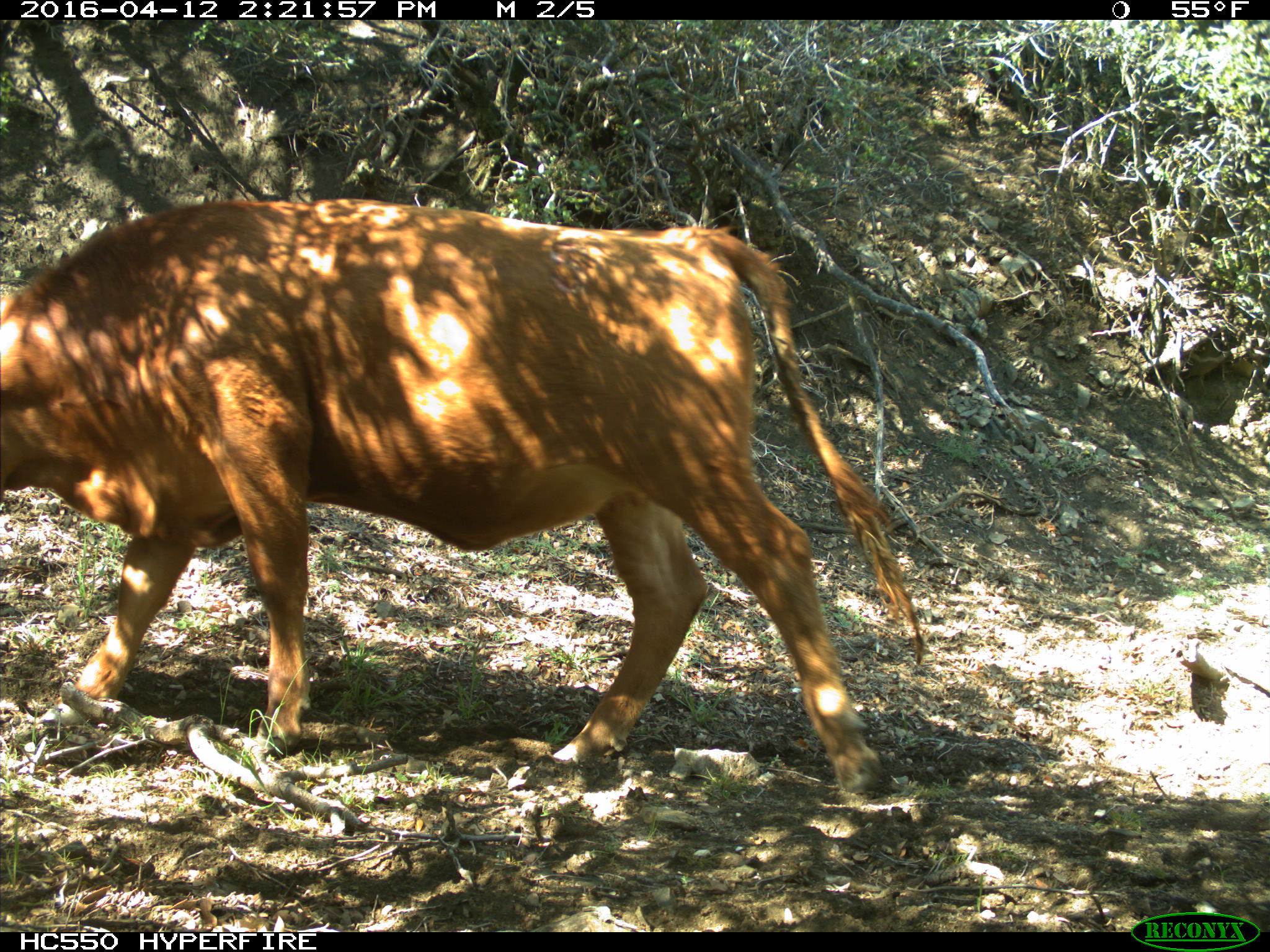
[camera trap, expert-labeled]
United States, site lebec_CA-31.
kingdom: Animalia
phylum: Chordata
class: Mammalia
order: Artiodactyla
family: Bovidae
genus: Bos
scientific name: Bos taurus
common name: domestic cow